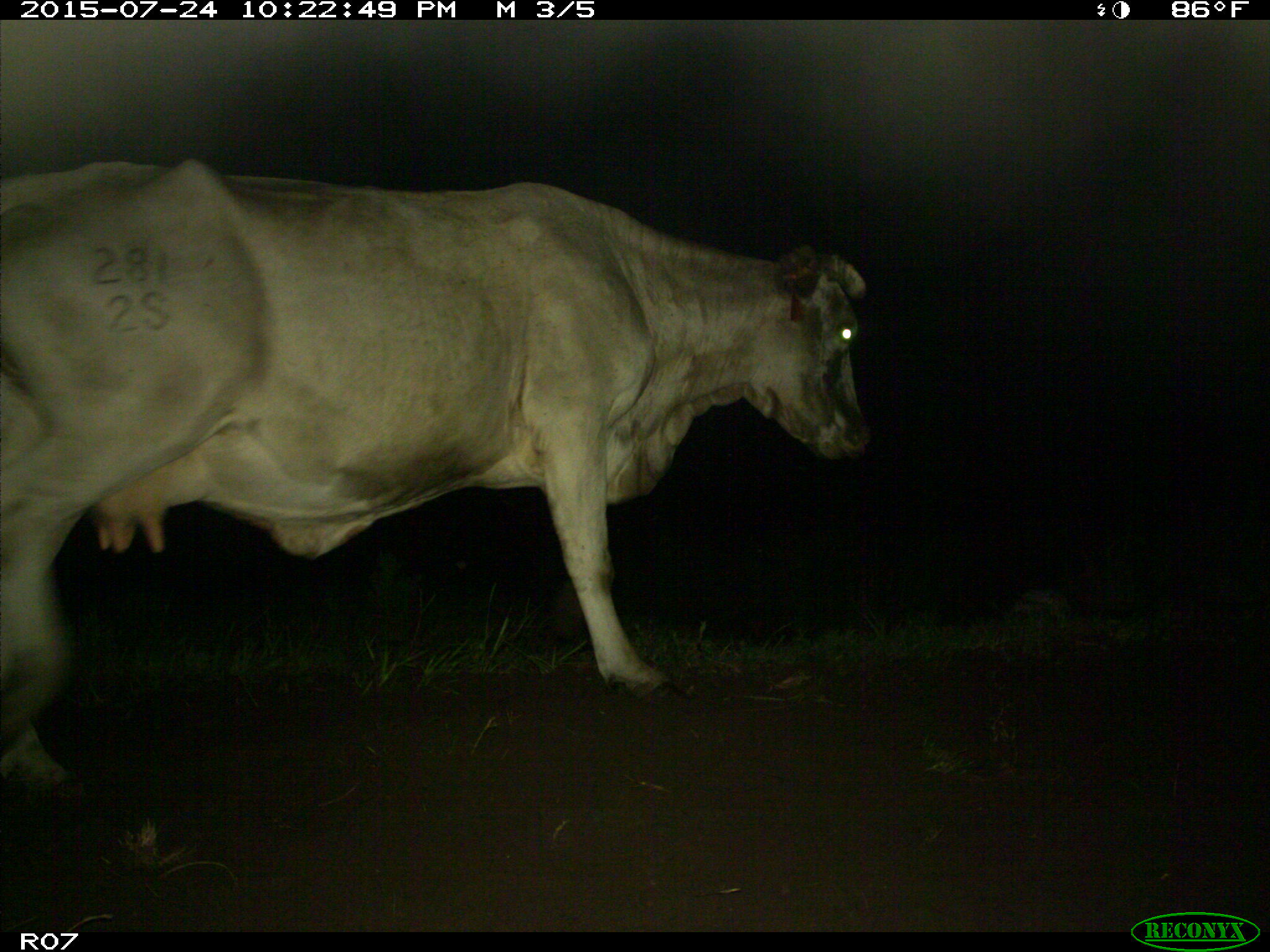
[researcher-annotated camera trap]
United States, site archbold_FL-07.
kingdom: Animalia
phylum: Chordata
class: Mammalia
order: Artiodactyla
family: Bovidae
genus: Bos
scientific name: Bos taurus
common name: domestic cow